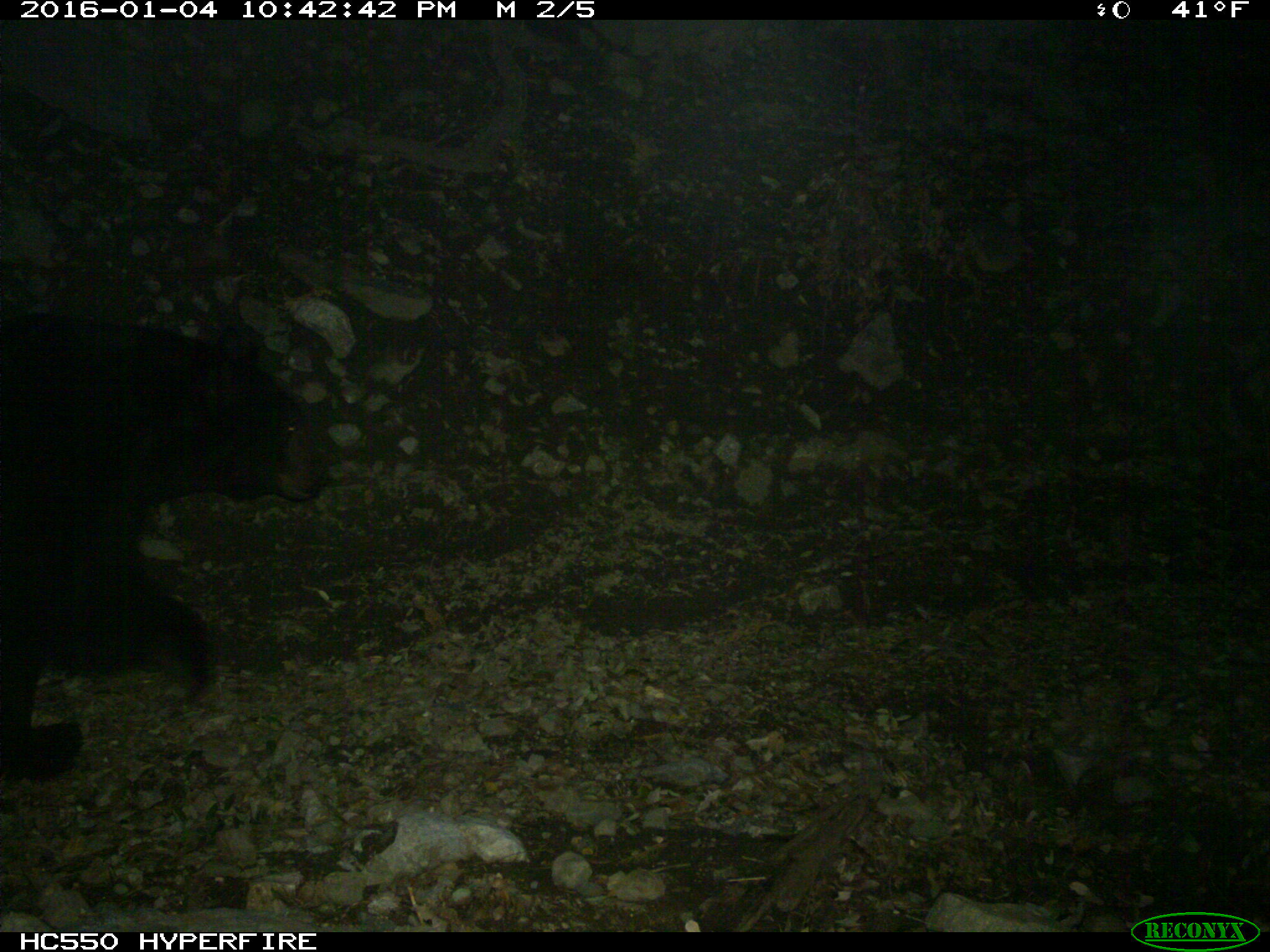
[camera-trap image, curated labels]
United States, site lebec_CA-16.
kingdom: Animalia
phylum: Chordata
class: Mammalia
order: Carnivora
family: Ursidae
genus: Ursus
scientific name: Ursus americanus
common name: american black bear